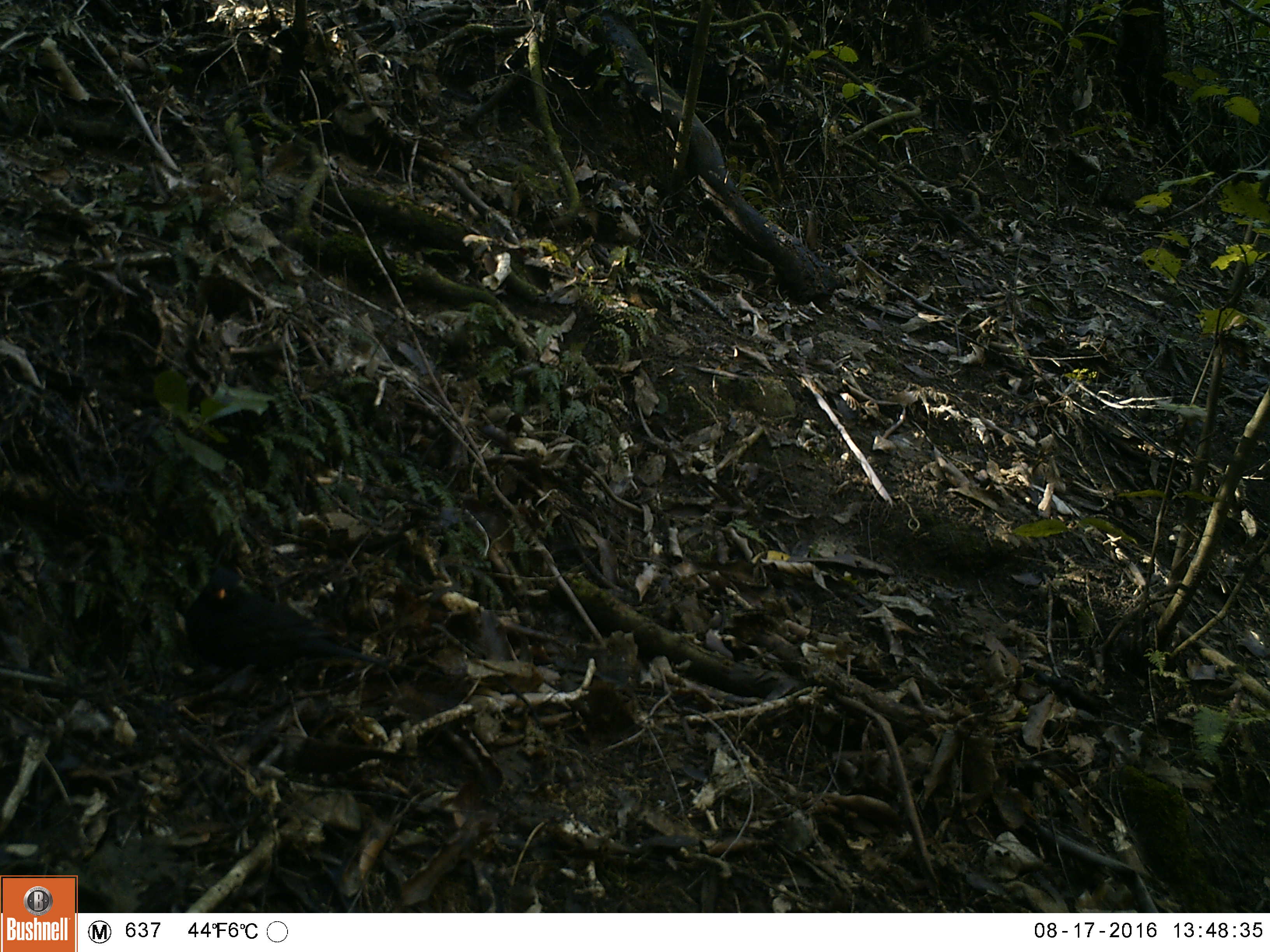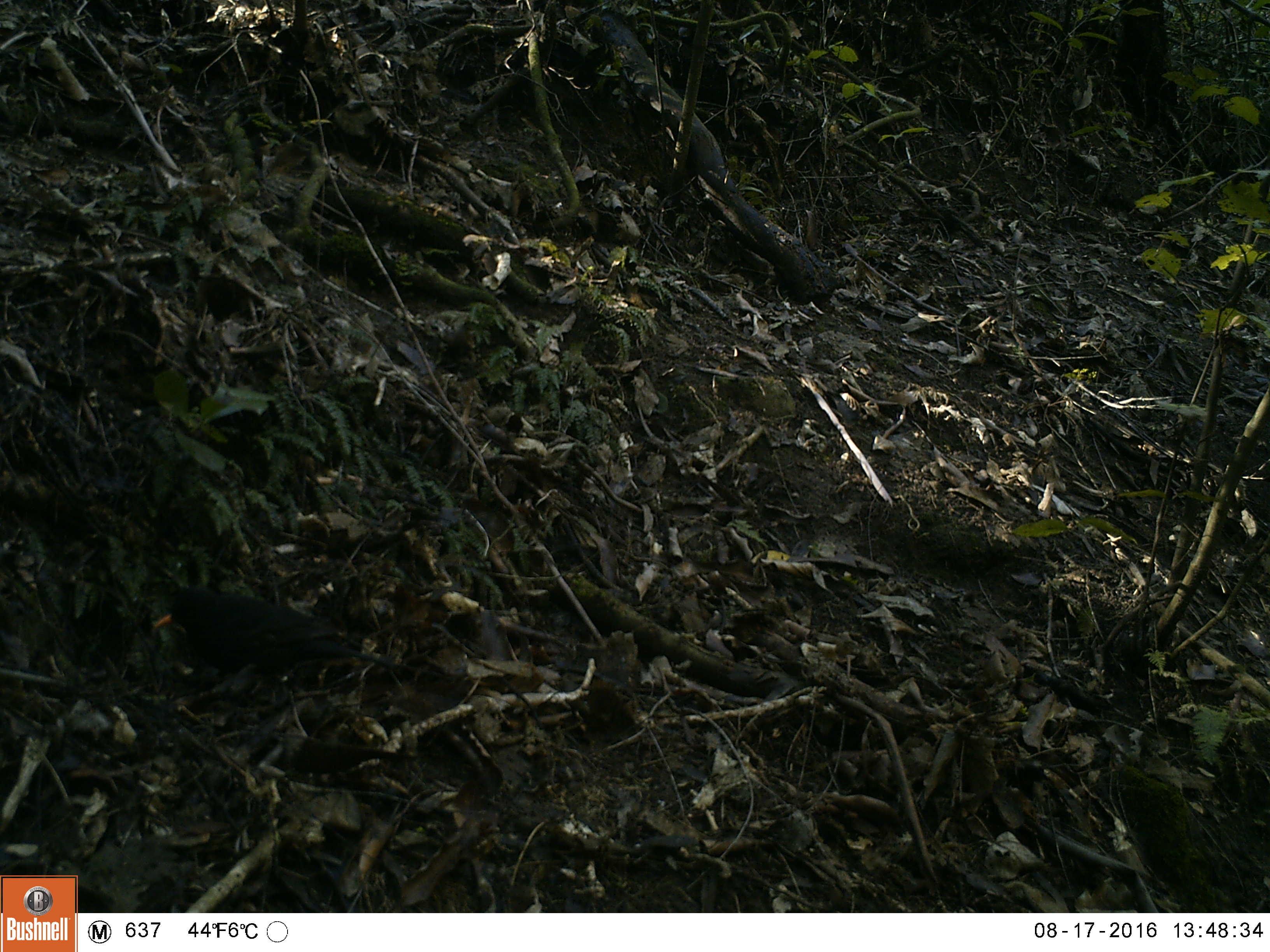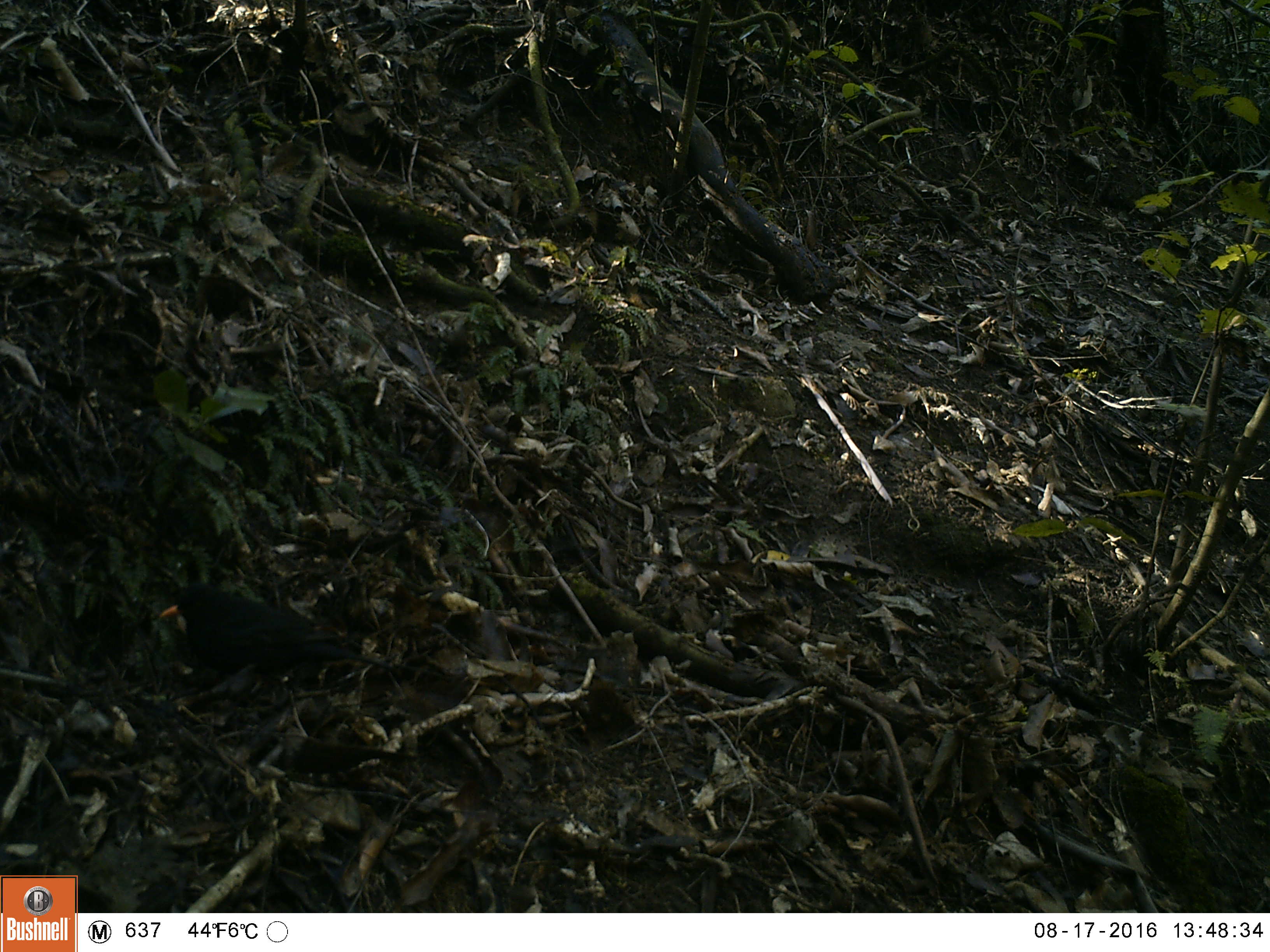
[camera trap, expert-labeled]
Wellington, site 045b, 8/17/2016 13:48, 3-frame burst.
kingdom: Animalia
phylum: Chordata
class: Aves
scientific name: Aves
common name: bird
Bird (Aves).